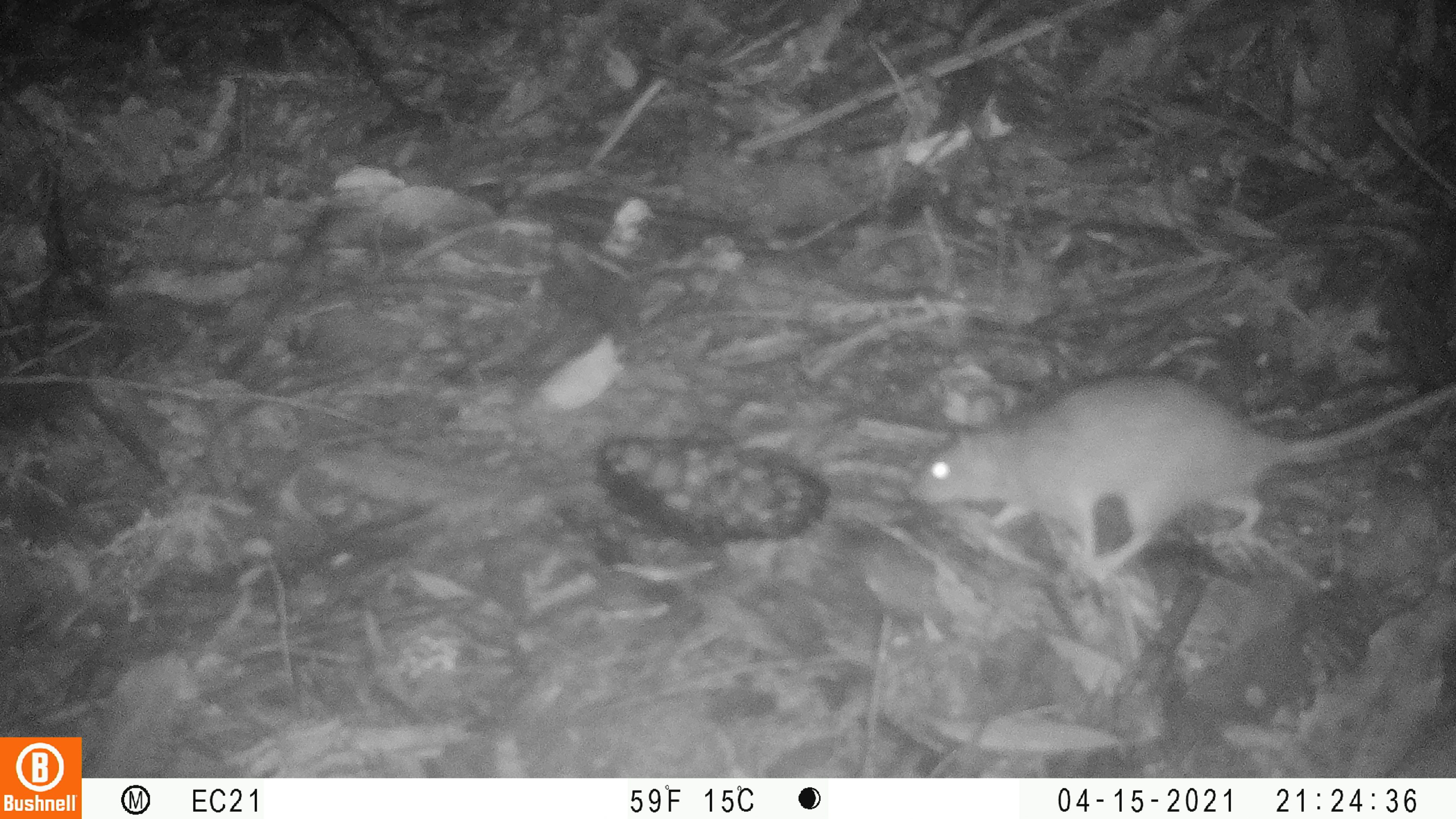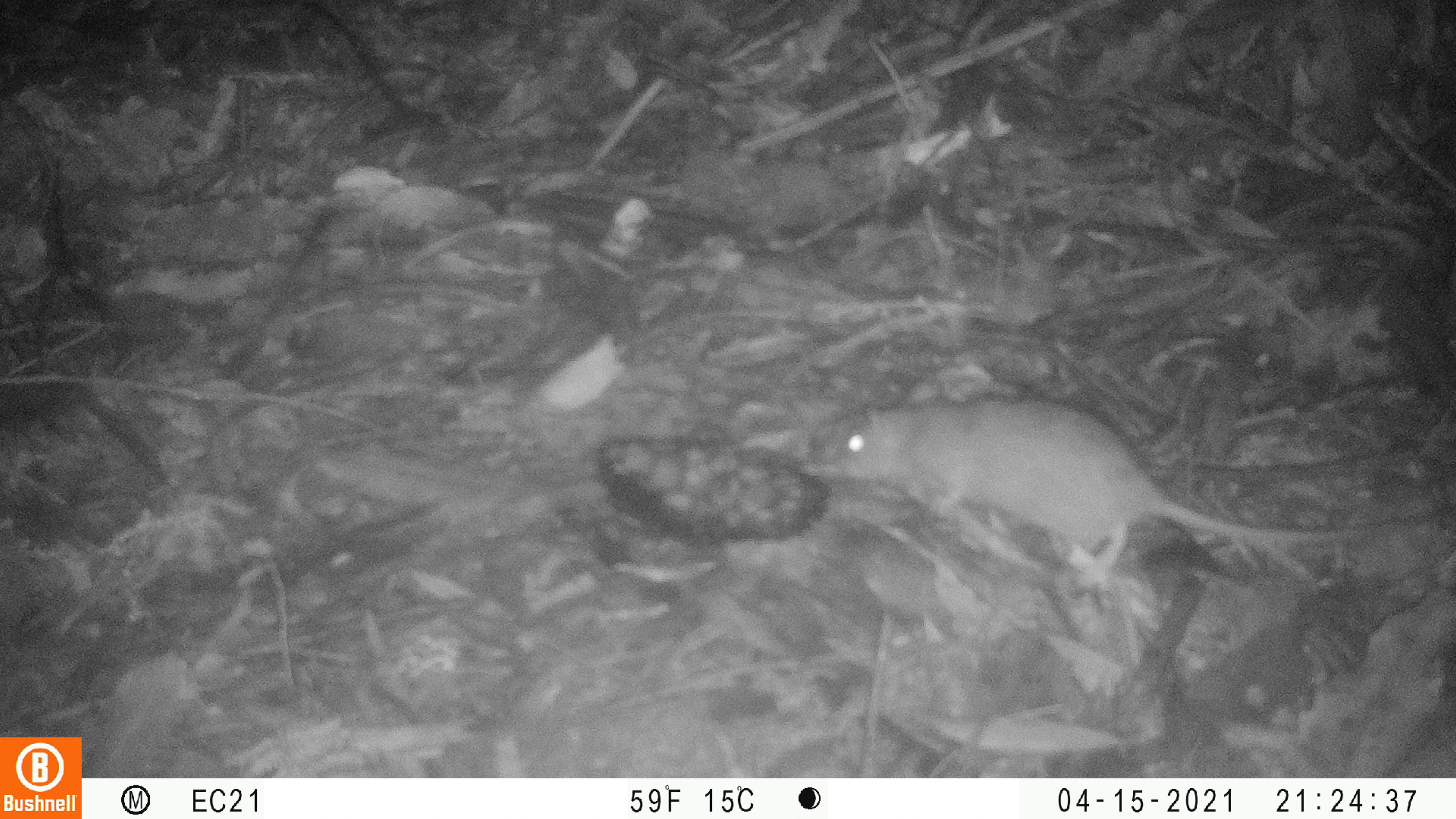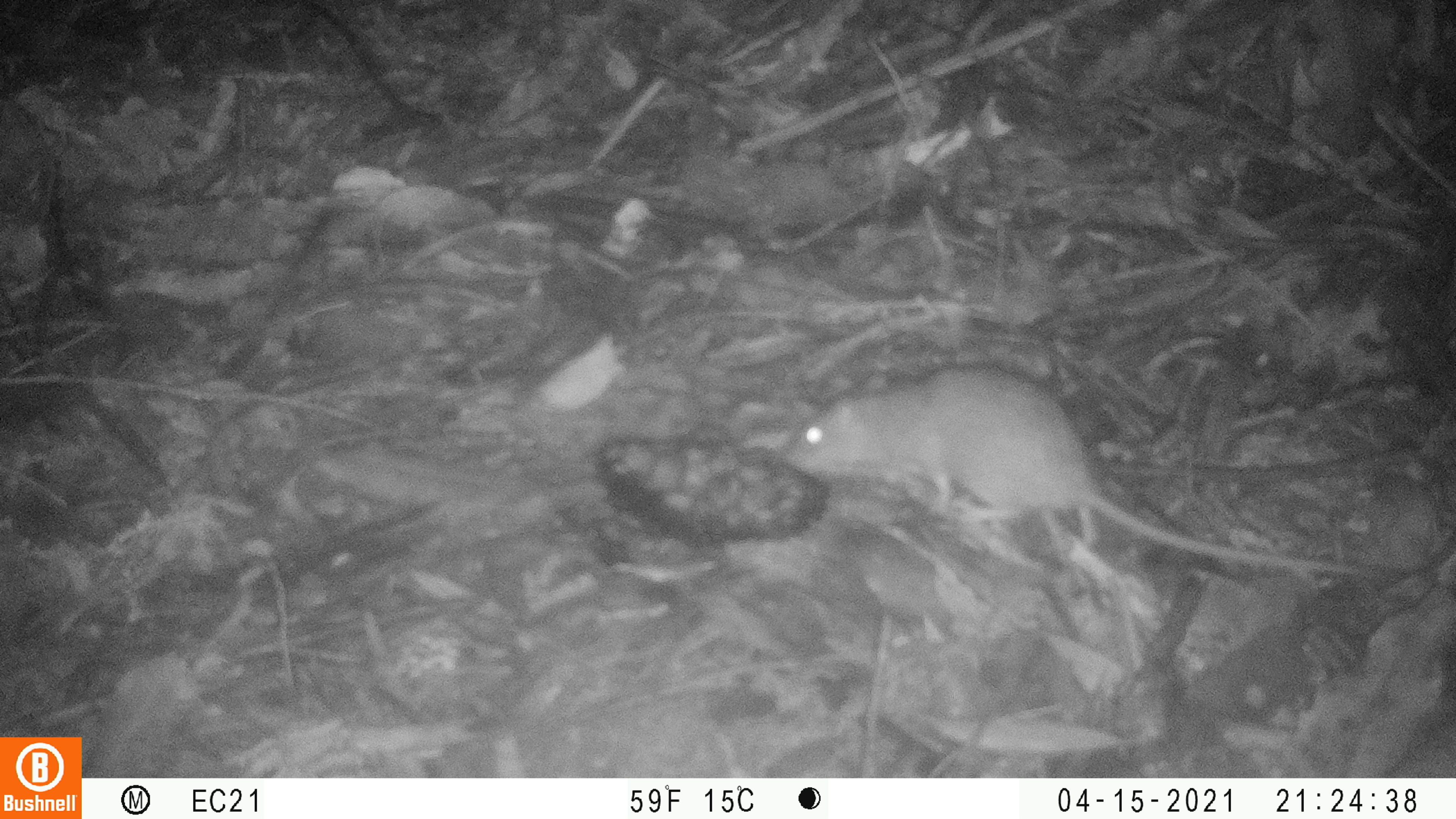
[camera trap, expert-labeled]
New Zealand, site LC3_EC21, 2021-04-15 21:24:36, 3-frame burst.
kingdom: Animalia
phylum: Chordata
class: Mammalia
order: Rodentia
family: Muridae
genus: Rattus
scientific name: Rattus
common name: rat